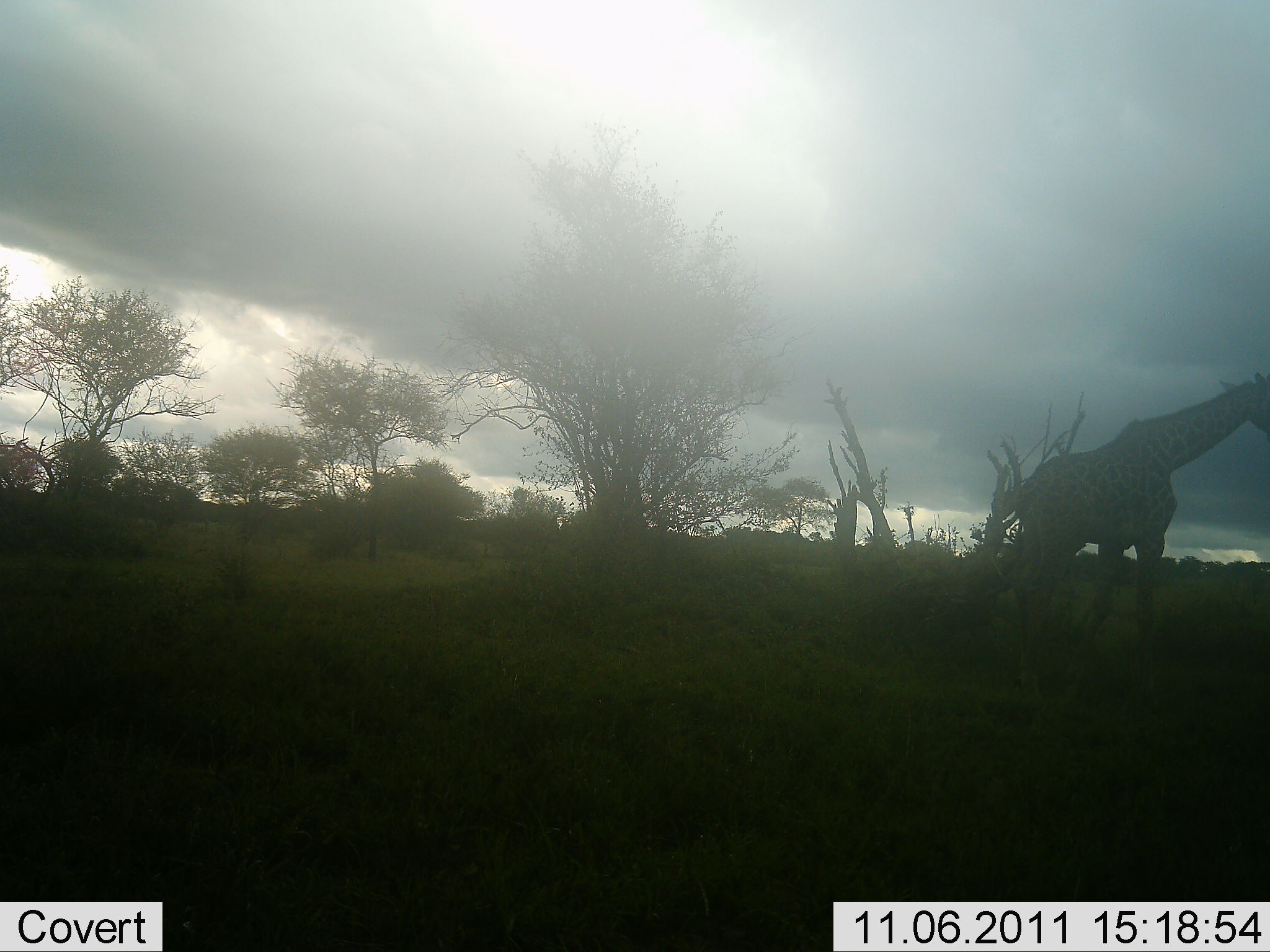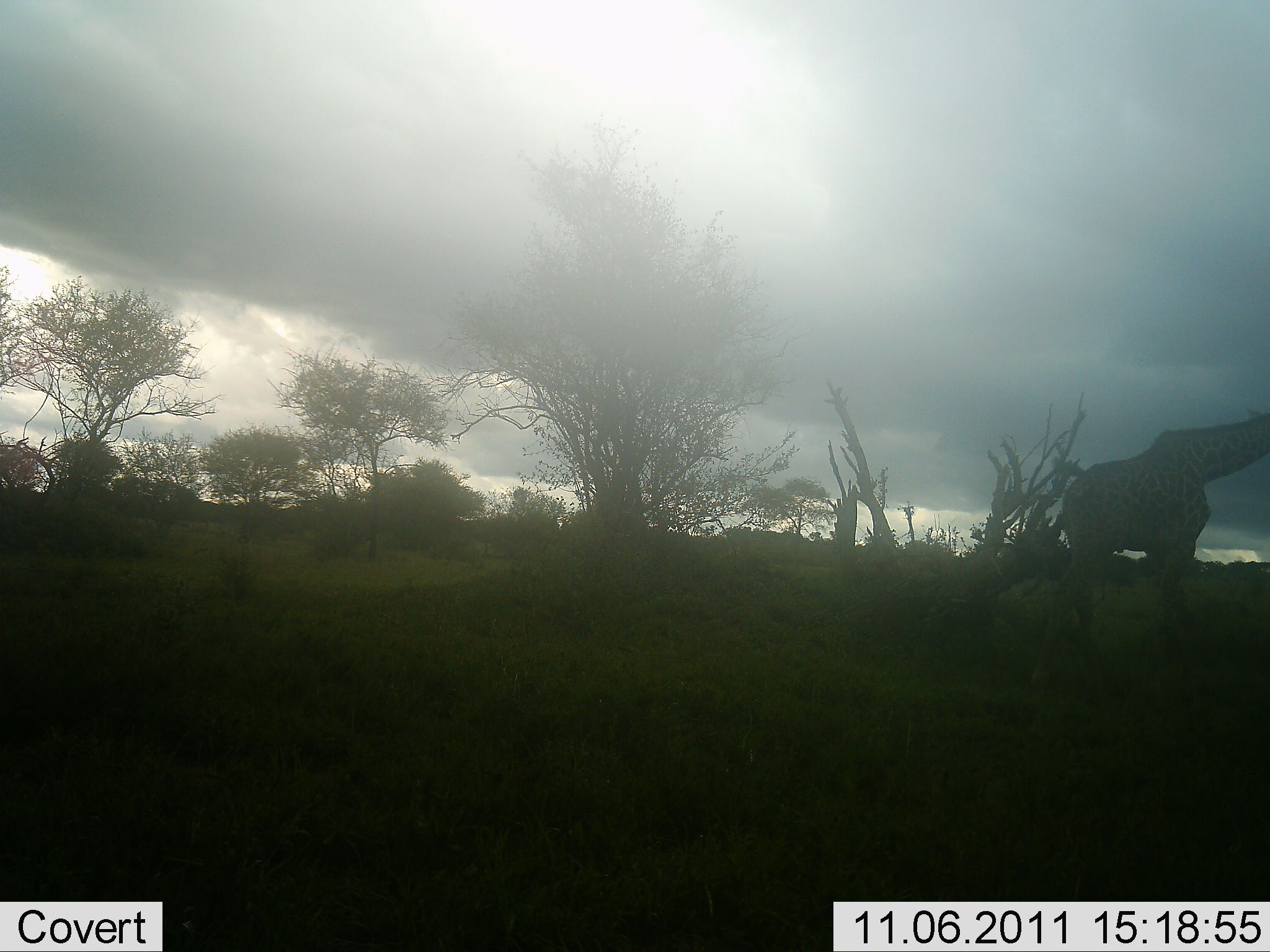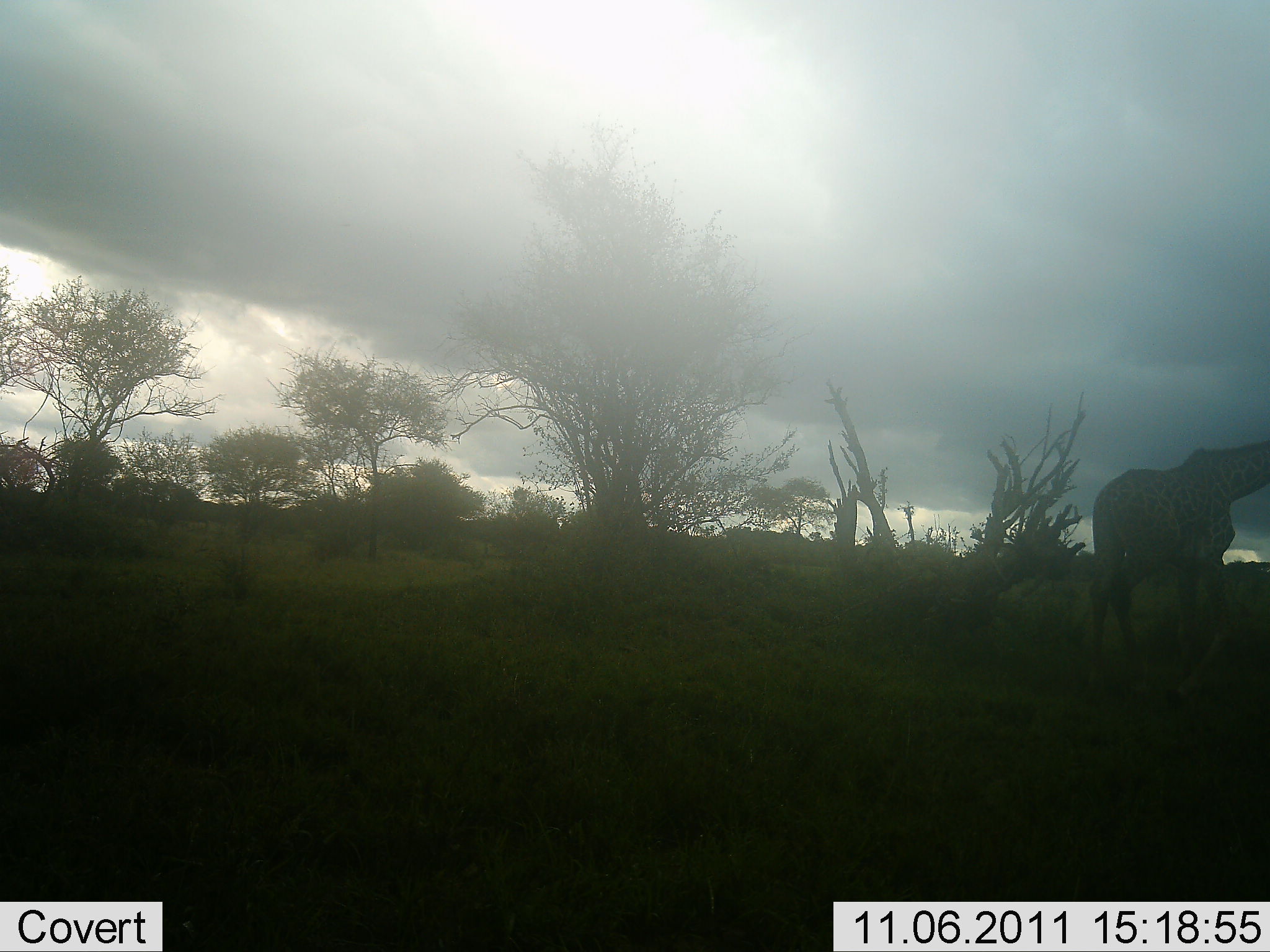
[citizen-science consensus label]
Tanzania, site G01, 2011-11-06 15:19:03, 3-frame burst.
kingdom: Animalia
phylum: Chordata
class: Mammalia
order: Artiodactyla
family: Giraffidae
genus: Giraffa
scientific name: Giraffa camelopardalis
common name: giraffe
Giraffe (Giraffa camelopardalis), count 1. Behavior (volunteer vote fractions): standing 8%, resting 0%, moving 83%, interacting 0%. Young present (vote fraction): 0%. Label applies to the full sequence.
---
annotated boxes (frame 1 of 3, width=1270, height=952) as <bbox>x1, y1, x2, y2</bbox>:
animal: <bbox>1004, 371, 1270, 671</bbox>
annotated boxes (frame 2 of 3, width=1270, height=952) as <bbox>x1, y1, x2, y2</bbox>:
animal: <bbox>1028, 408, 1270, 693</bbox>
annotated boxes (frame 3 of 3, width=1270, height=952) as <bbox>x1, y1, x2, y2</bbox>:
animal: <bbox>1087, 438, 1270, 709</bbox>